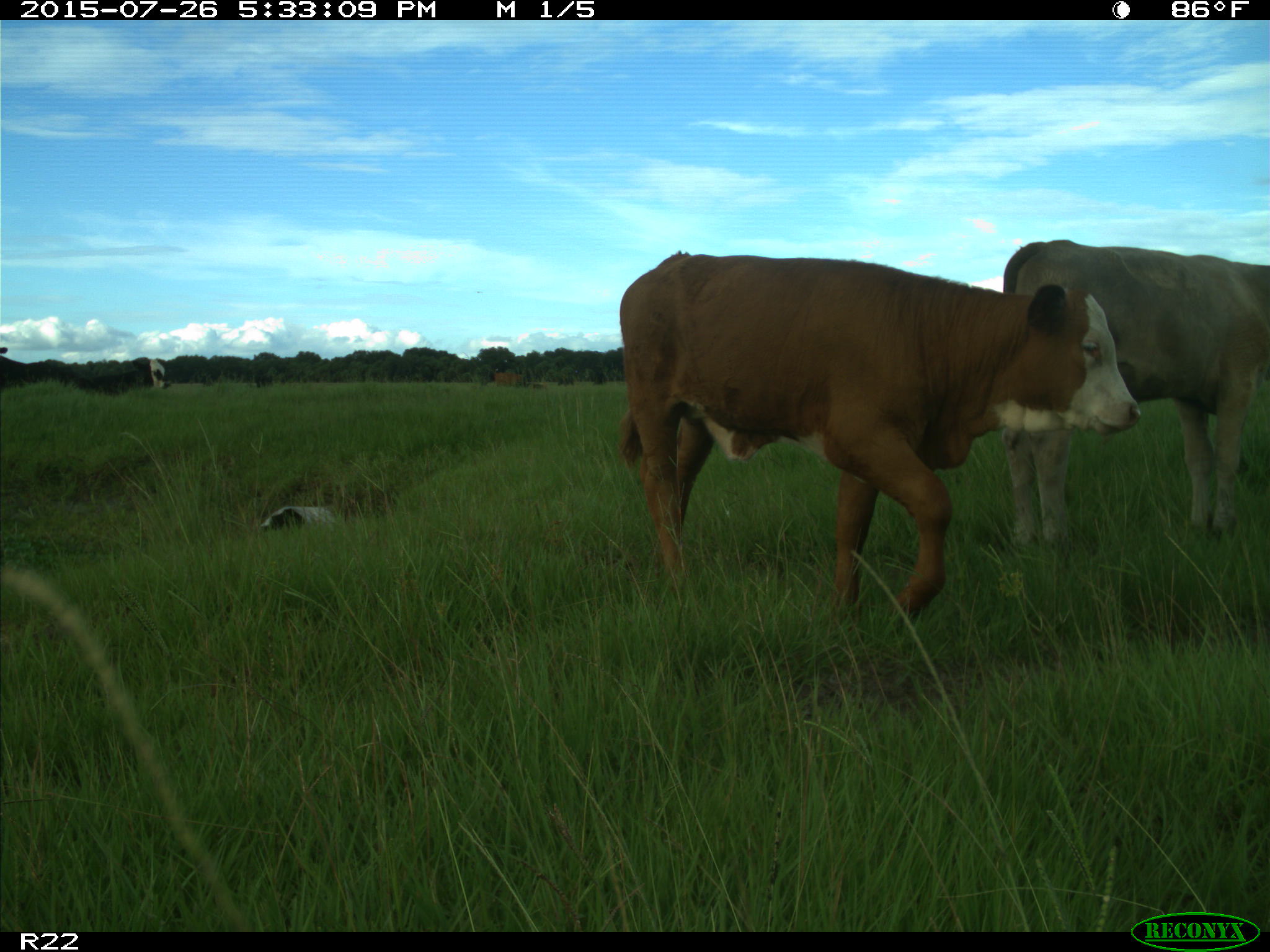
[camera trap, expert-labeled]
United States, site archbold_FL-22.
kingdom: Animalia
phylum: Chordata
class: Mammalia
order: Artiodactyla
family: Bovidae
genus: Bos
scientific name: Bos taurus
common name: domestic cow